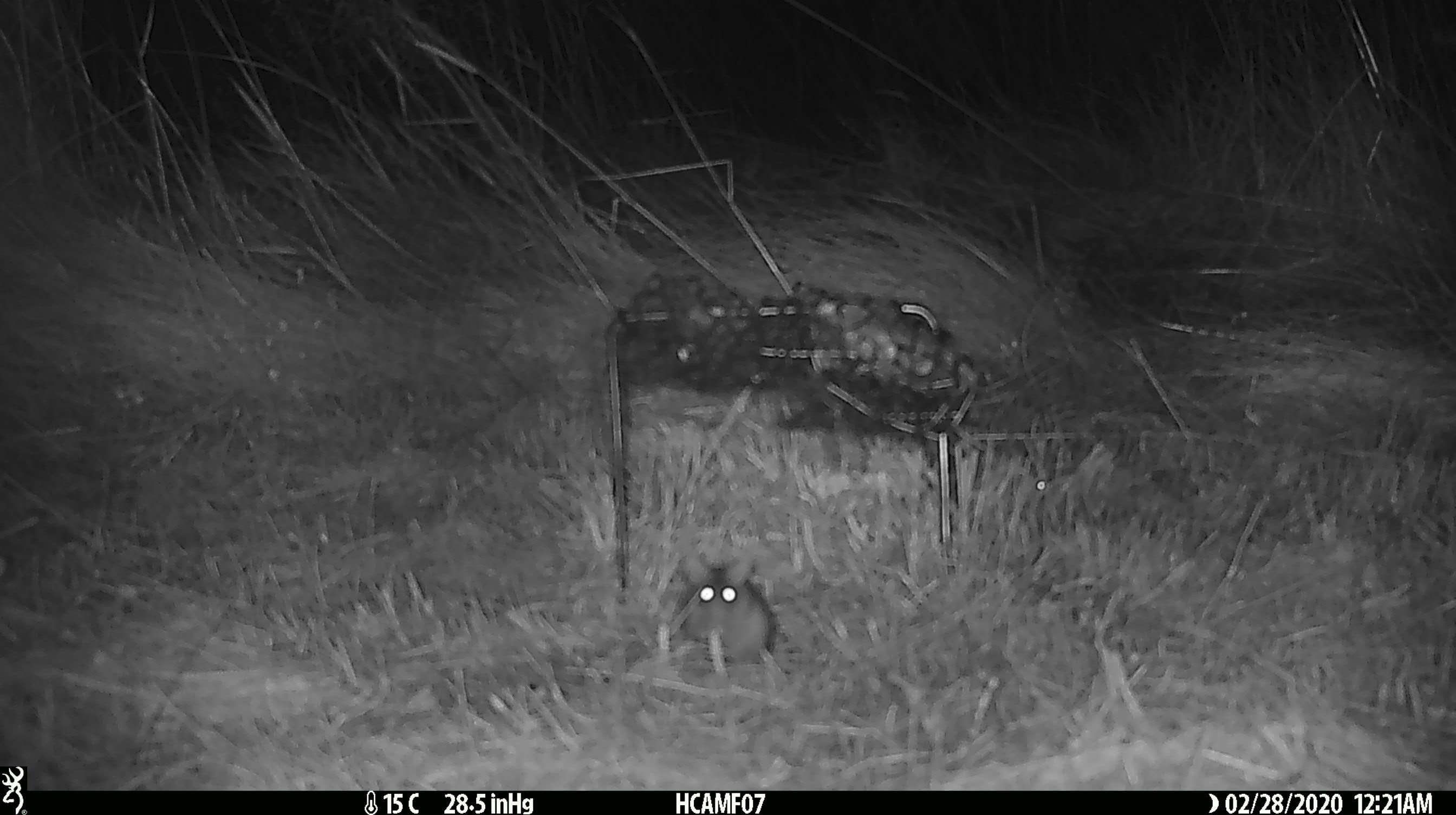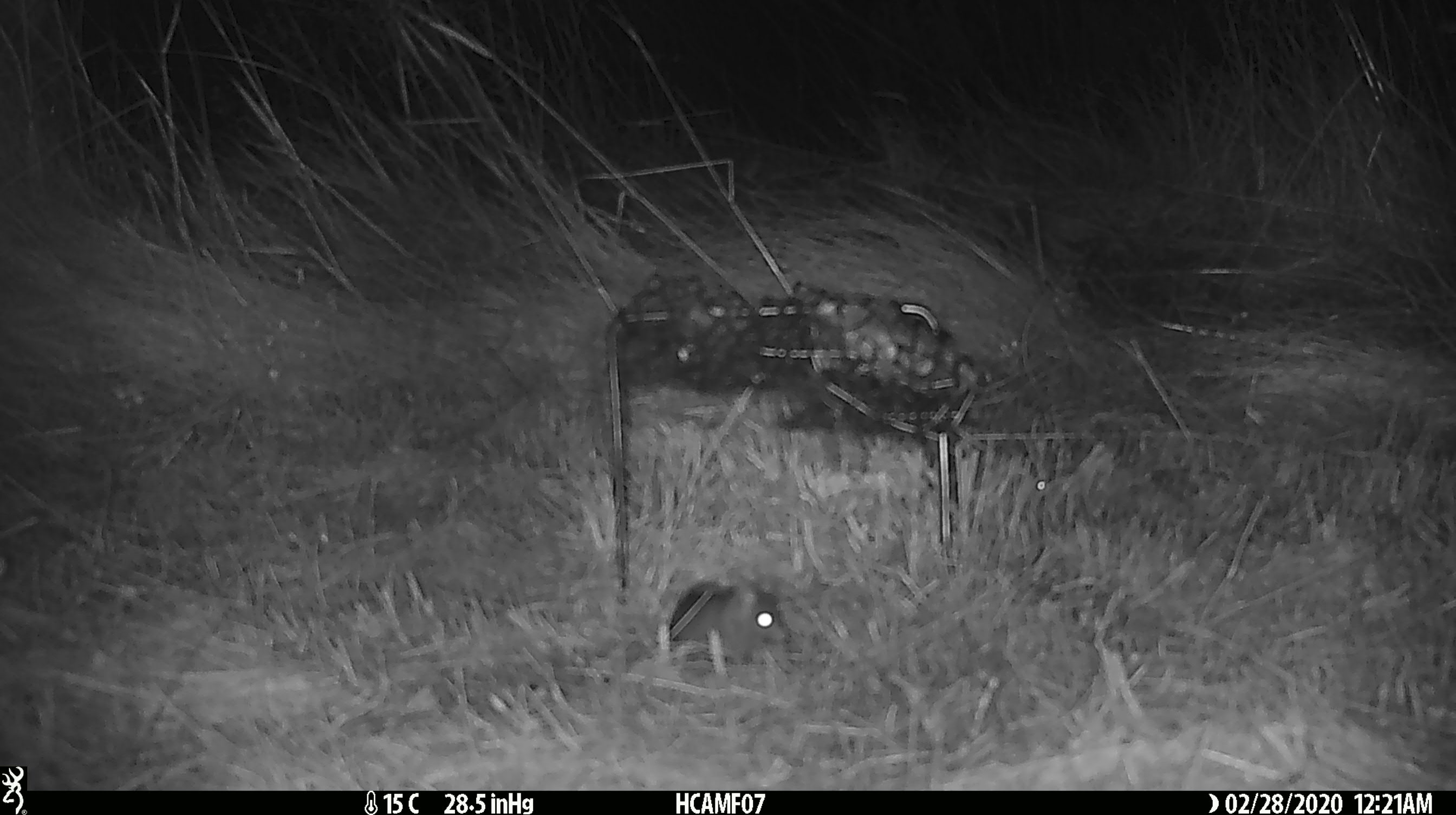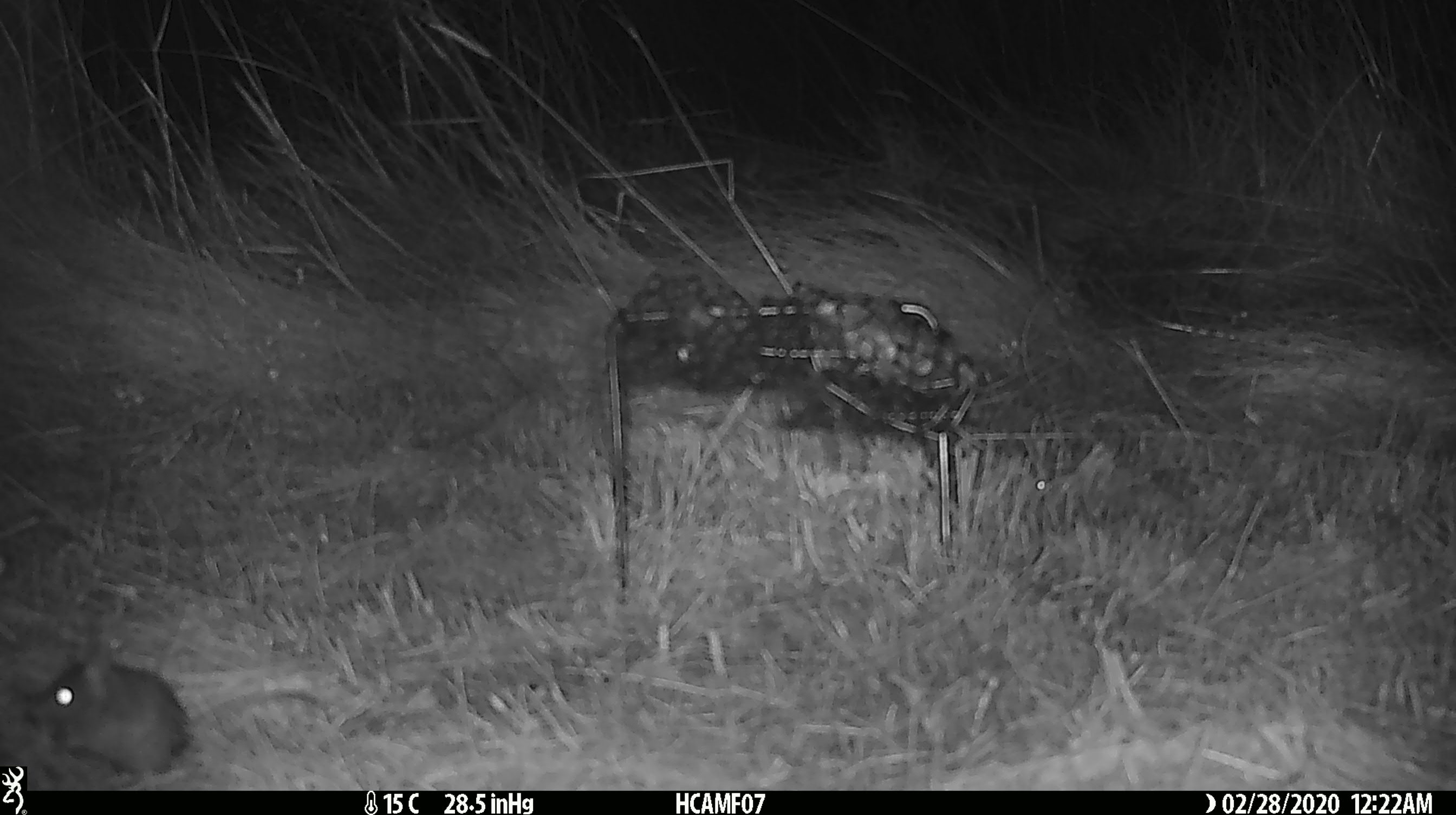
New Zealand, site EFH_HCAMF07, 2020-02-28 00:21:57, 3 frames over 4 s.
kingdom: Animalia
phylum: Chordata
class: Mammalia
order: Rodentia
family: Muridae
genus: Mus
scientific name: Mus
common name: mouse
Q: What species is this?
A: Mouse (Mus).